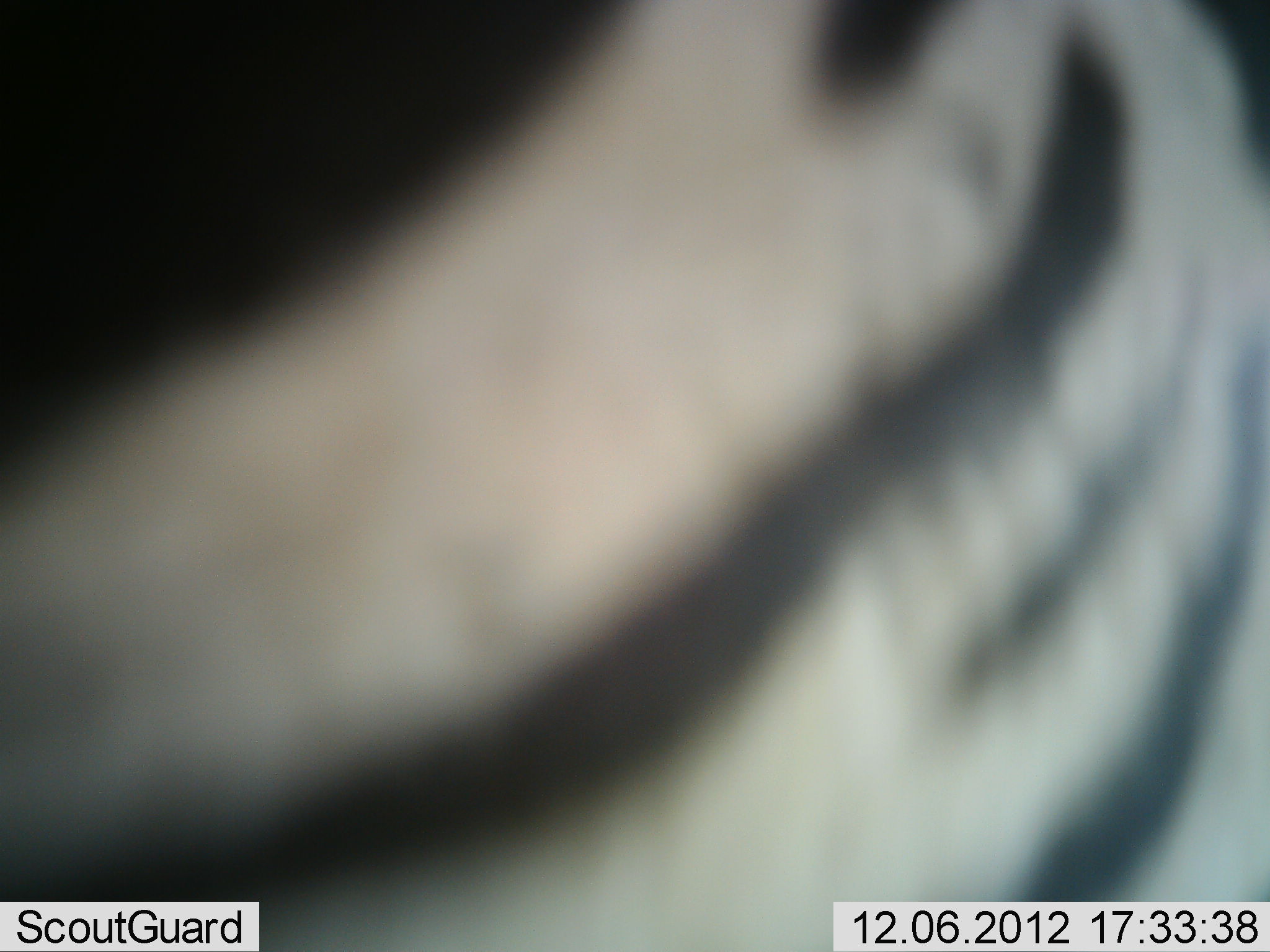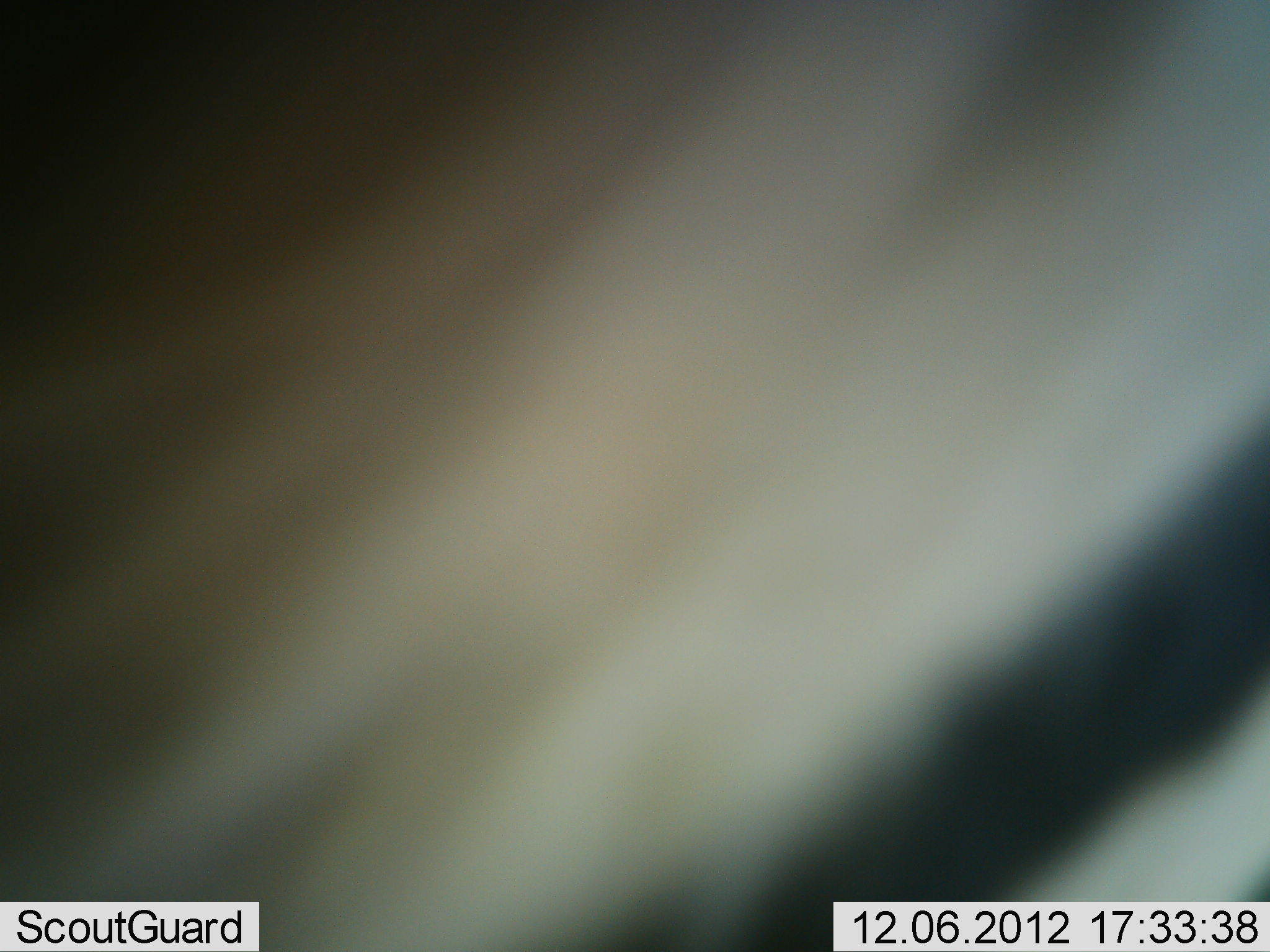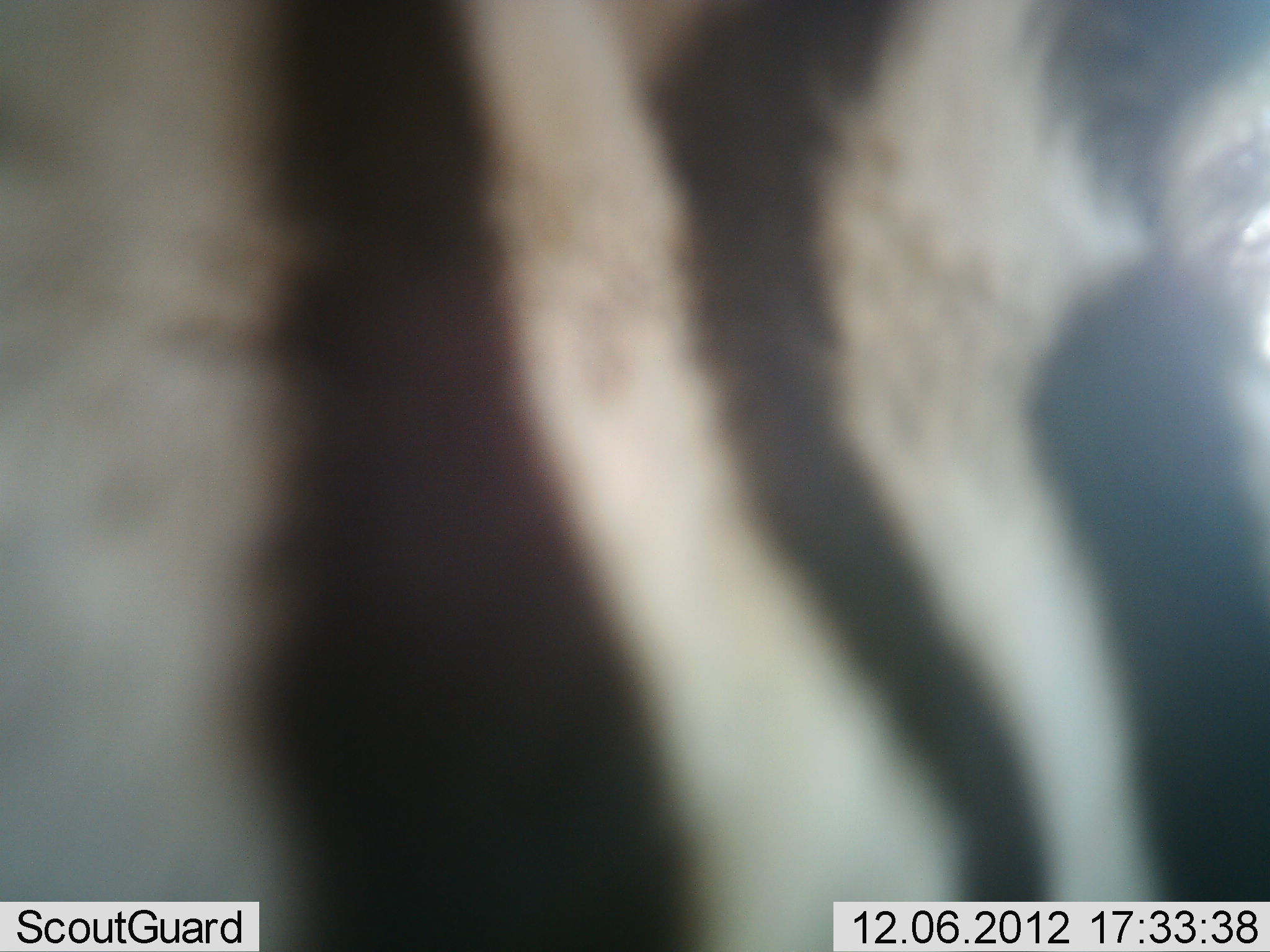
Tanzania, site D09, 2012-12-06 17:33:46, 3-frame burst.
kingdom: Animalia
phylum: Chordata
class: Mammalia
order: Perissodactyla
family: Equidae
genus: Equus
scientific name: Equus quagga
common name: plains zebra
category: zebra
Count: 1.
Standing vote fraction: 50%.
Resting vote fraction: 0%.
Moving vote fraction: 40%.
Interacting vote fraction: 10%.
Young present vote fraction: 0%.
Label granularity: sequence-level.